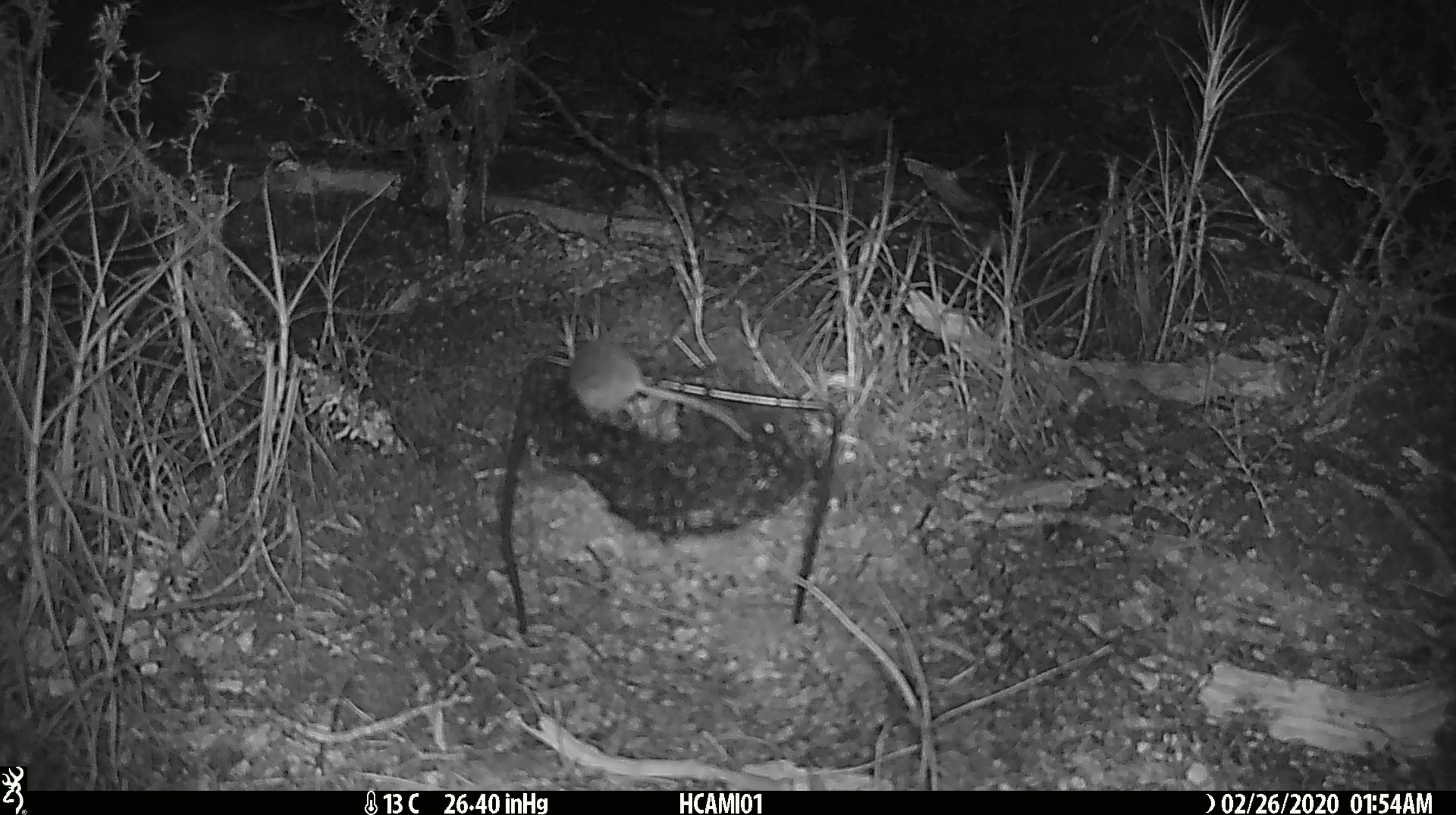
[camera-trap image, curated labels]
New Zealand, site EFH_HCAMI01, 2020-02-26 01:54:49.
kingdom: Animalia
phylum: Chordata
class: Mammalia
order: Rodentia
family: Muridae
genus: Mus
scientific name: Mus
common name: mouse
Mouse (Mus).